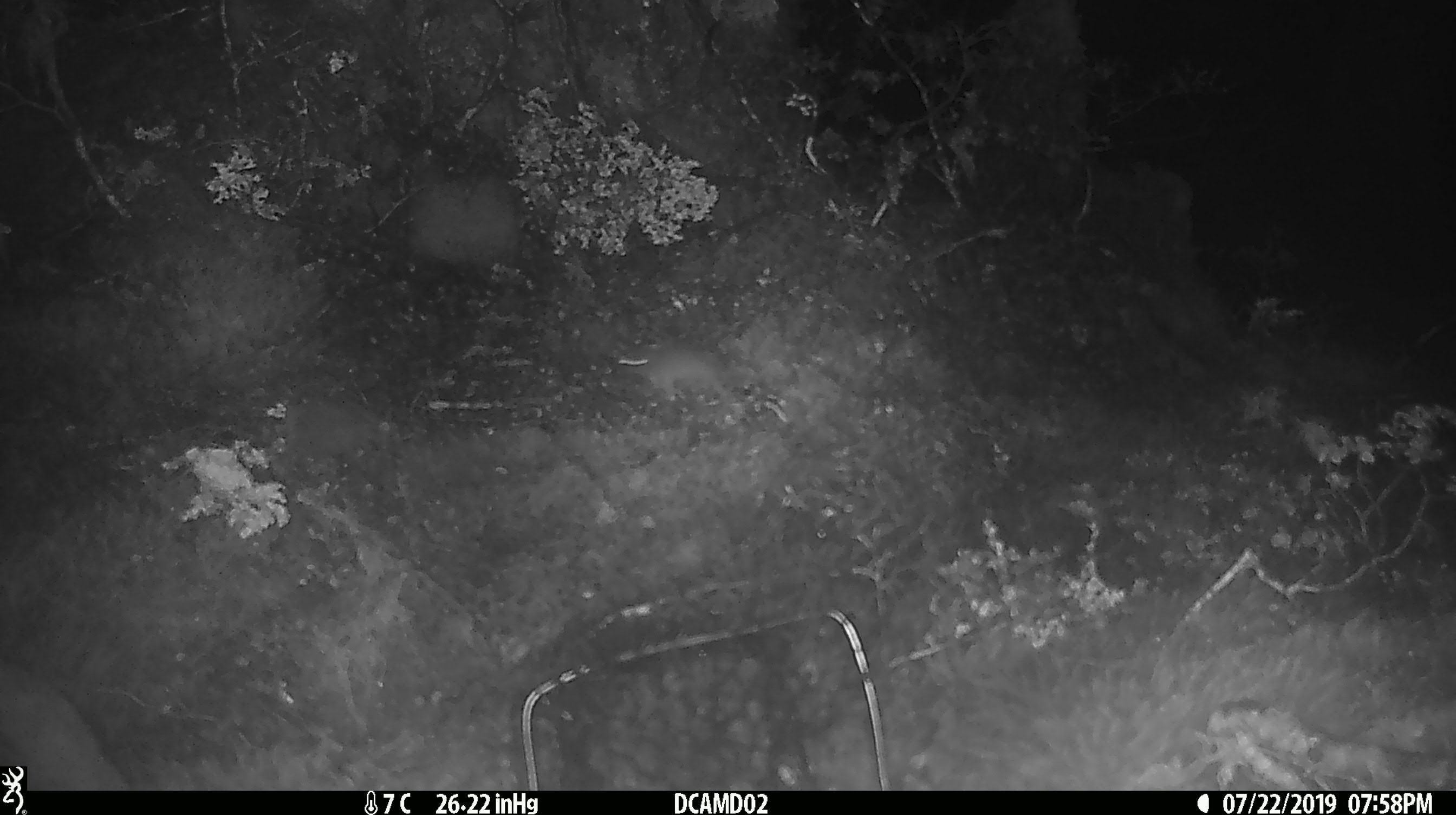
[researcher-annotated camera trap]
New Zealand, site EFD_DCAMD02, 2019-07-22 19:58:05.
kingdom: Animalia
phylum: Chordata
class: Mammalia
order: Rodentia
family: Muridae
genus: Mus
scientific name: Mus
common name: mouse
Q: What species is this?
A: Mouse (Mus).